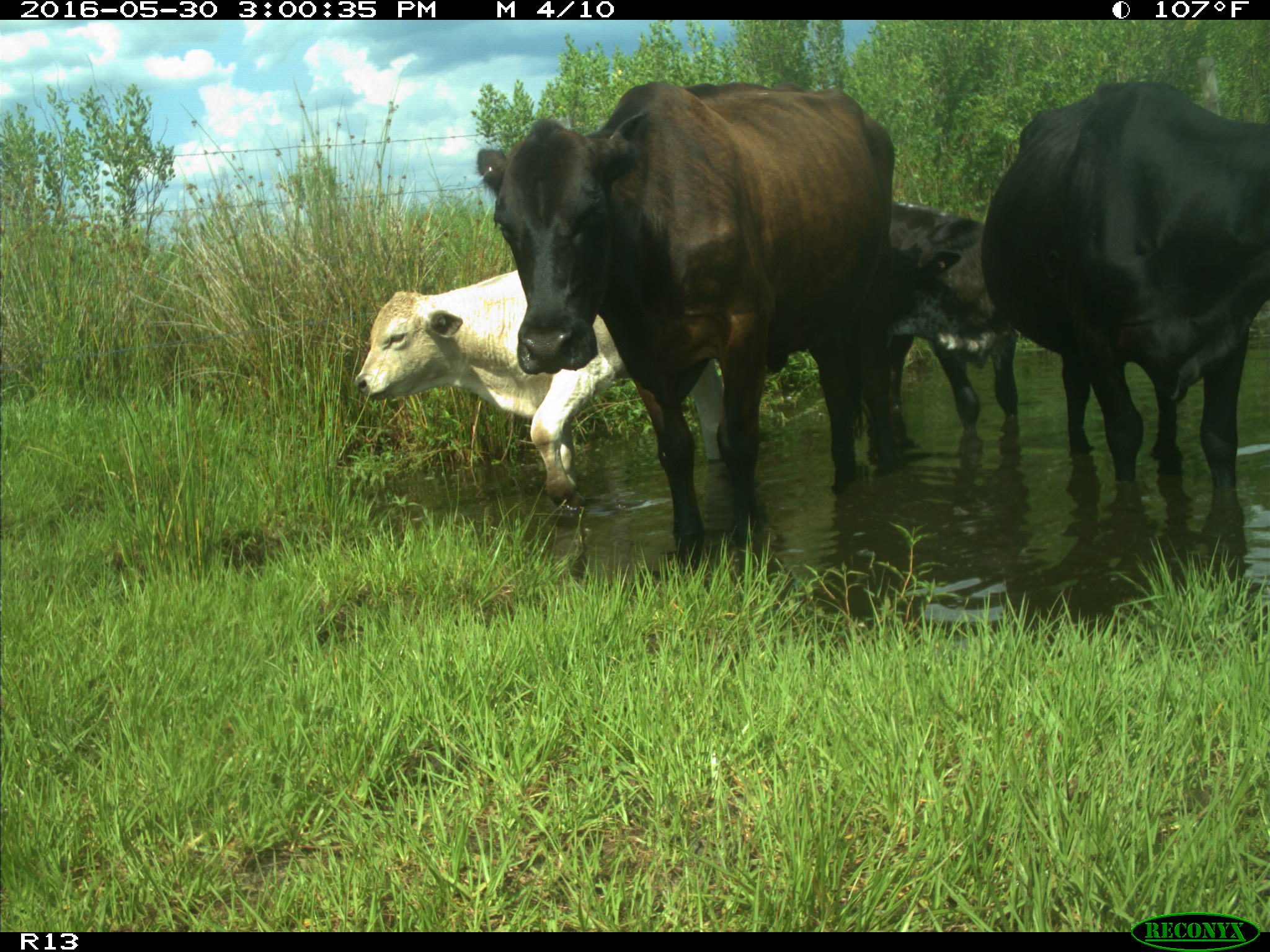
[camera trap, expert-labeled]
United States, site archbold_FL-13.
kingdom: Animalia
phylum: Chordata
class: Mammalia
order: Artiodactyla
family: Bovidae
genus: Bos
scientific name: Bos taurus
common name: domestic cow